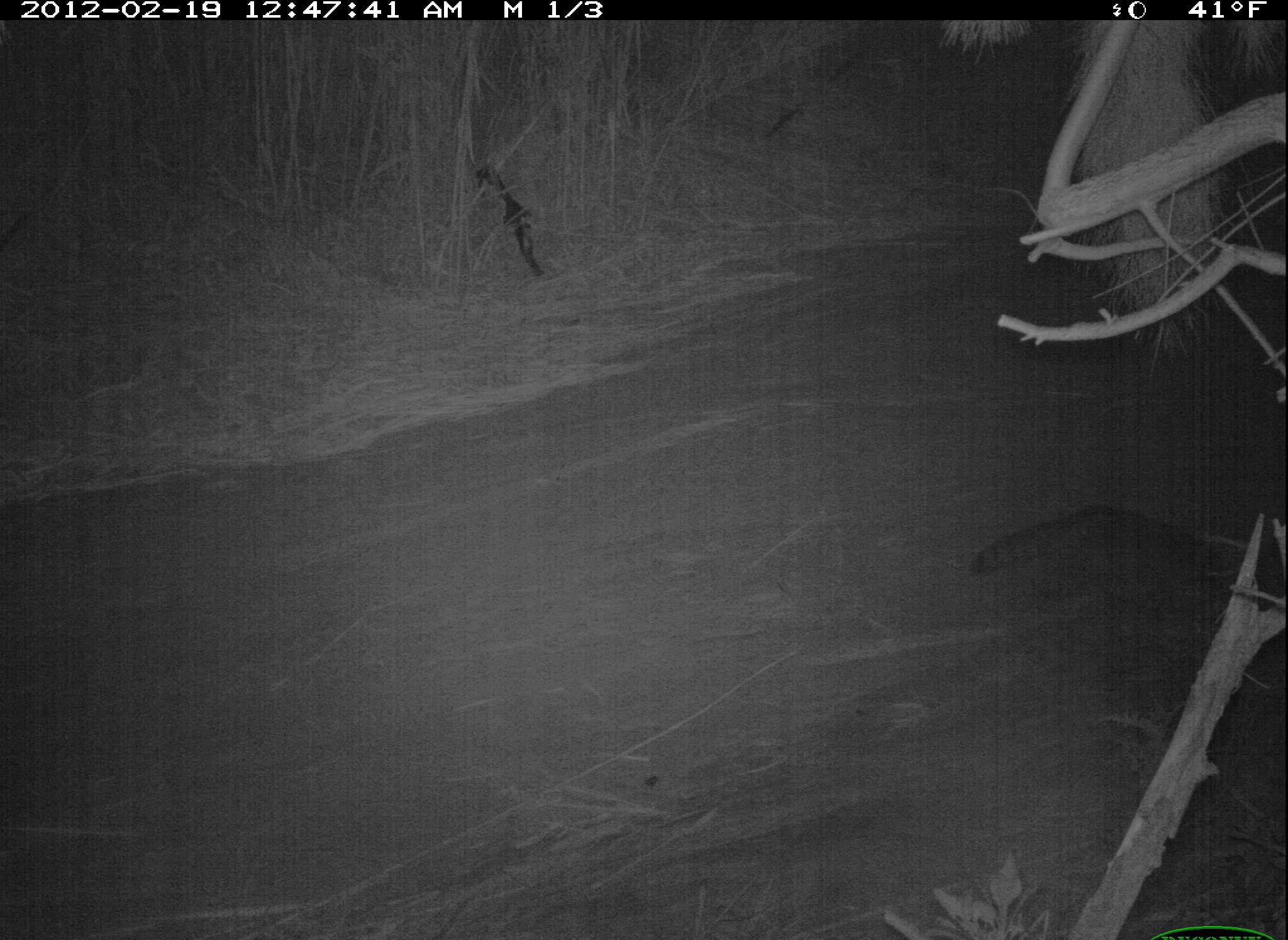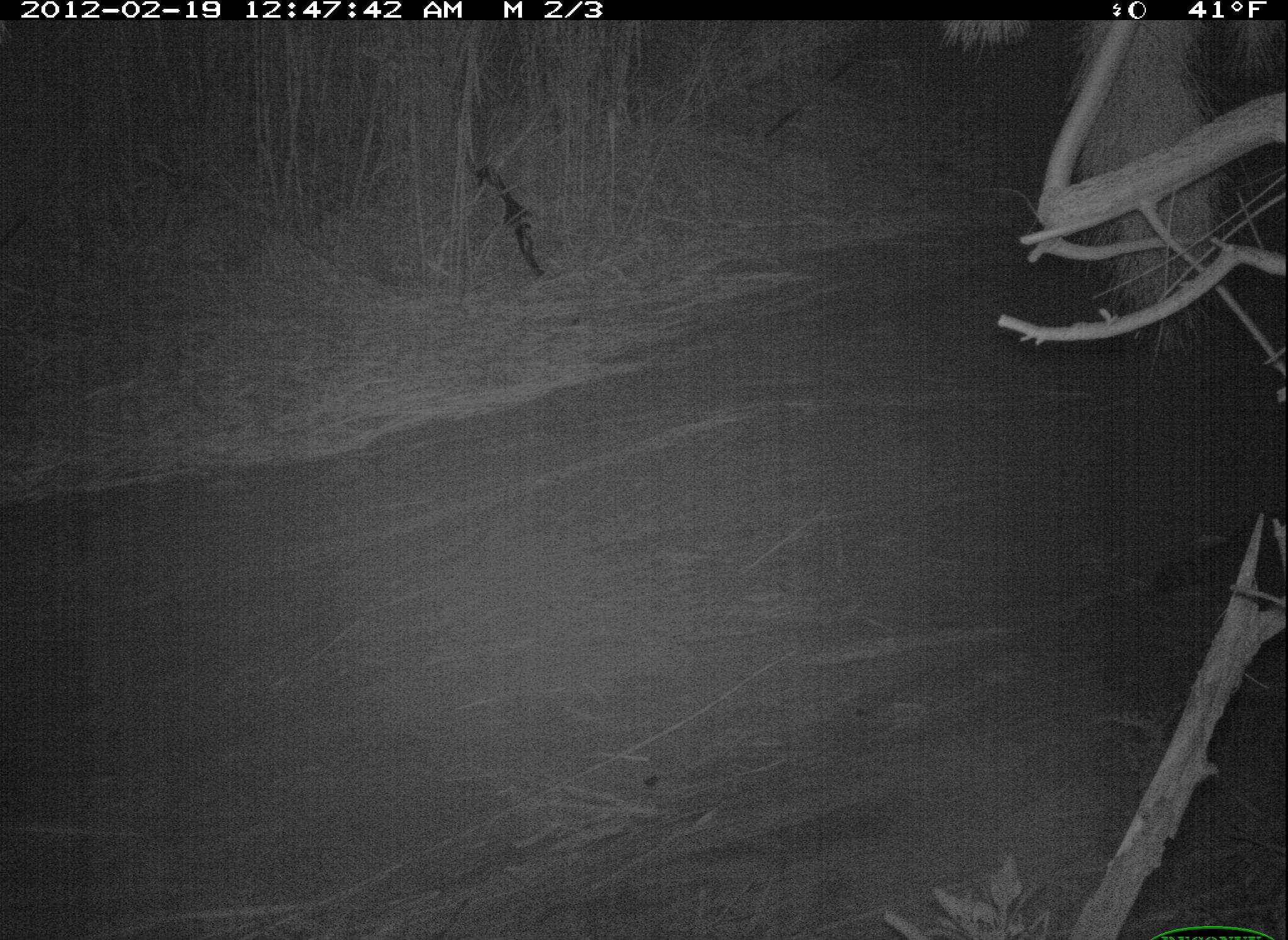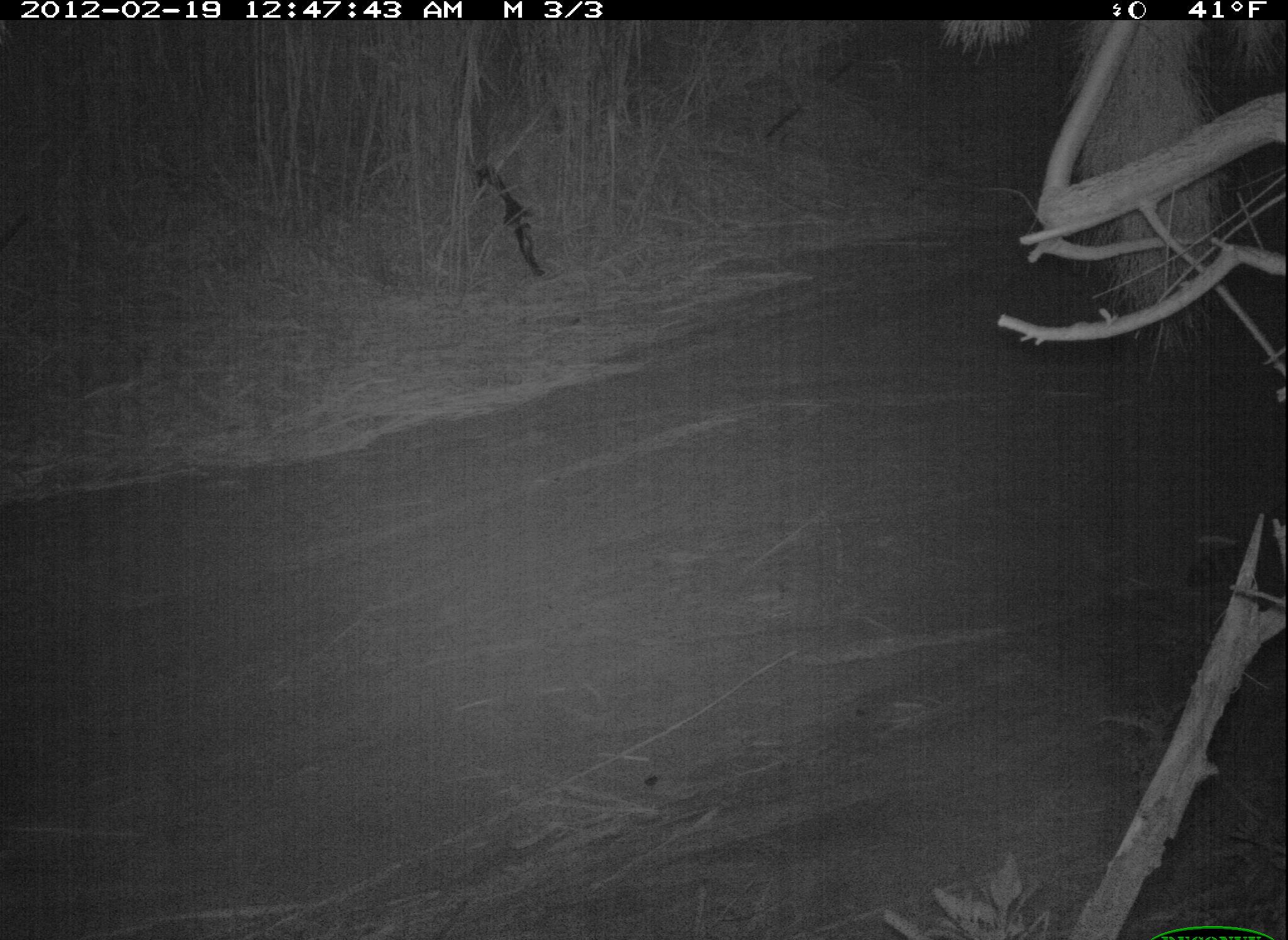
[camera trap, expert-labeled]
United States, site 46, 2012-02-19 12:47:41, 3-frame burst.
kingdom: Animalia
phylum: Chordata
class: Mammalia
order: Carnivora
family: Procyonidae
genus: Procyon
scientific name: Procyon lotor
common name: raccoon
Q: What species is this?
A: Raccoon (Procyon lotor).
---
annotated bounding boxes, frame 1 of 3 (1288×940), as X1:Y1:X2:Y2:
raccoon: 931:483:1246:657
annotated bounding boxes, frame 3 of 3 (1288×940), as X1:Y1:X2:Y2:
raccoon: 1167:514:1288:627